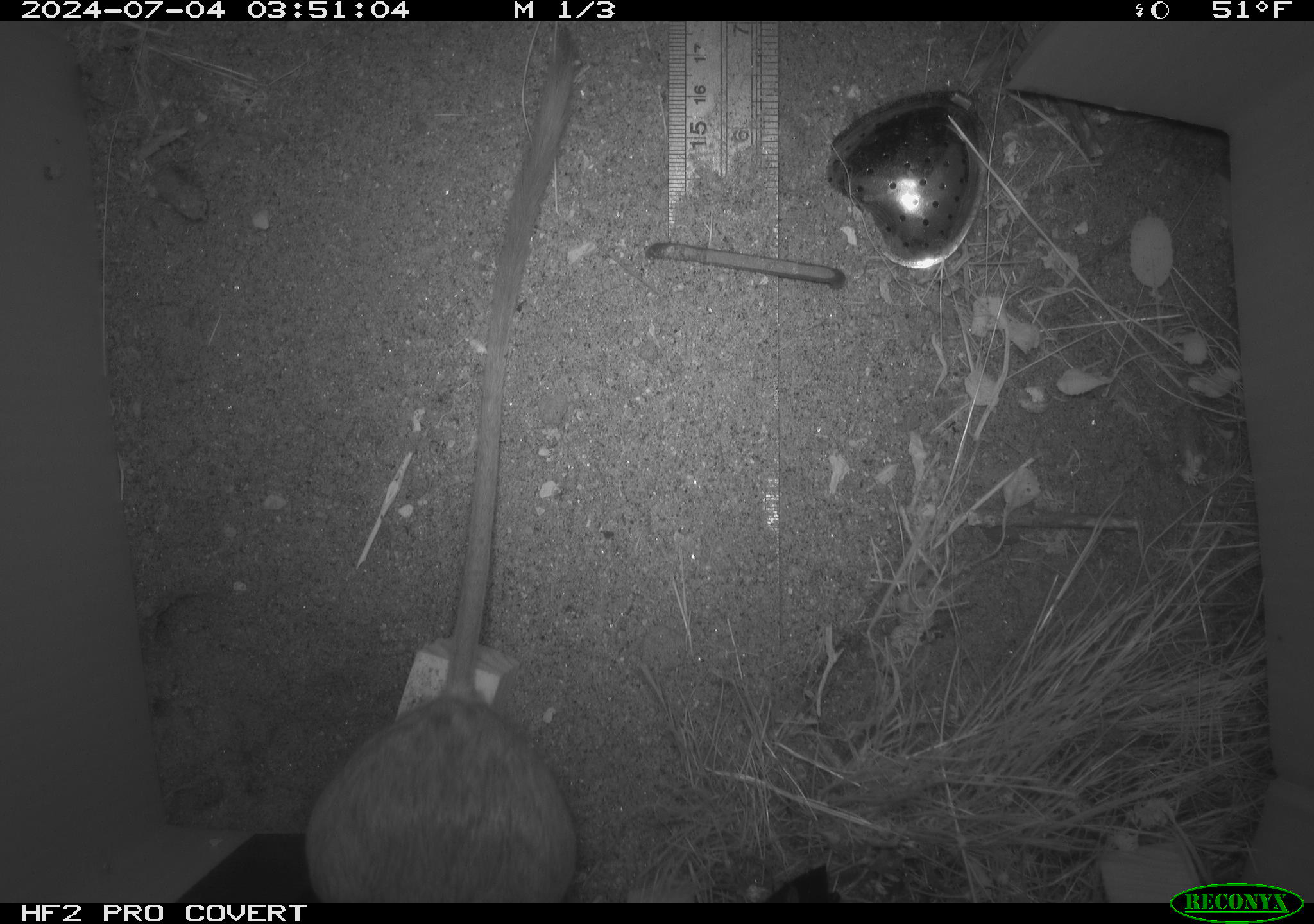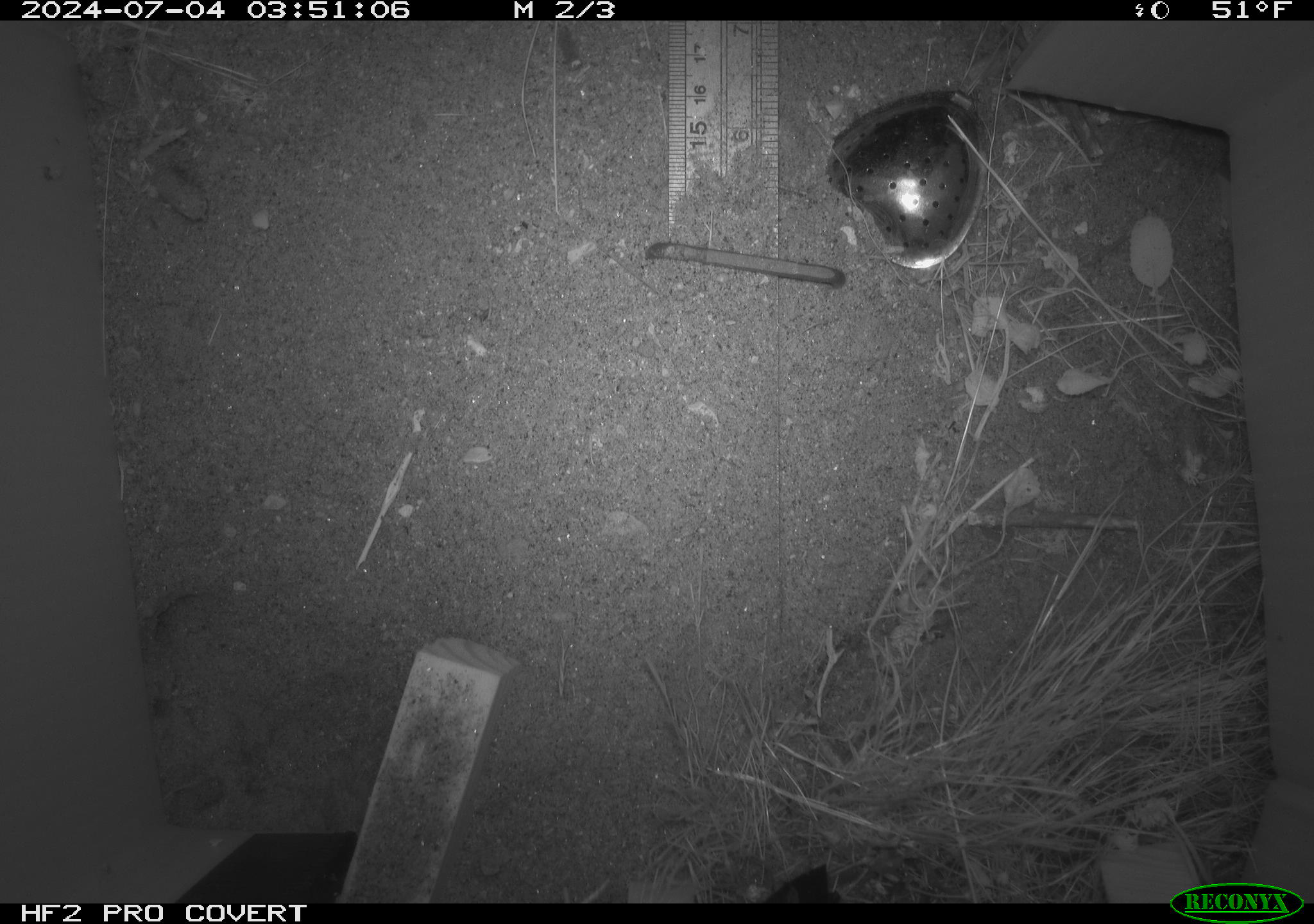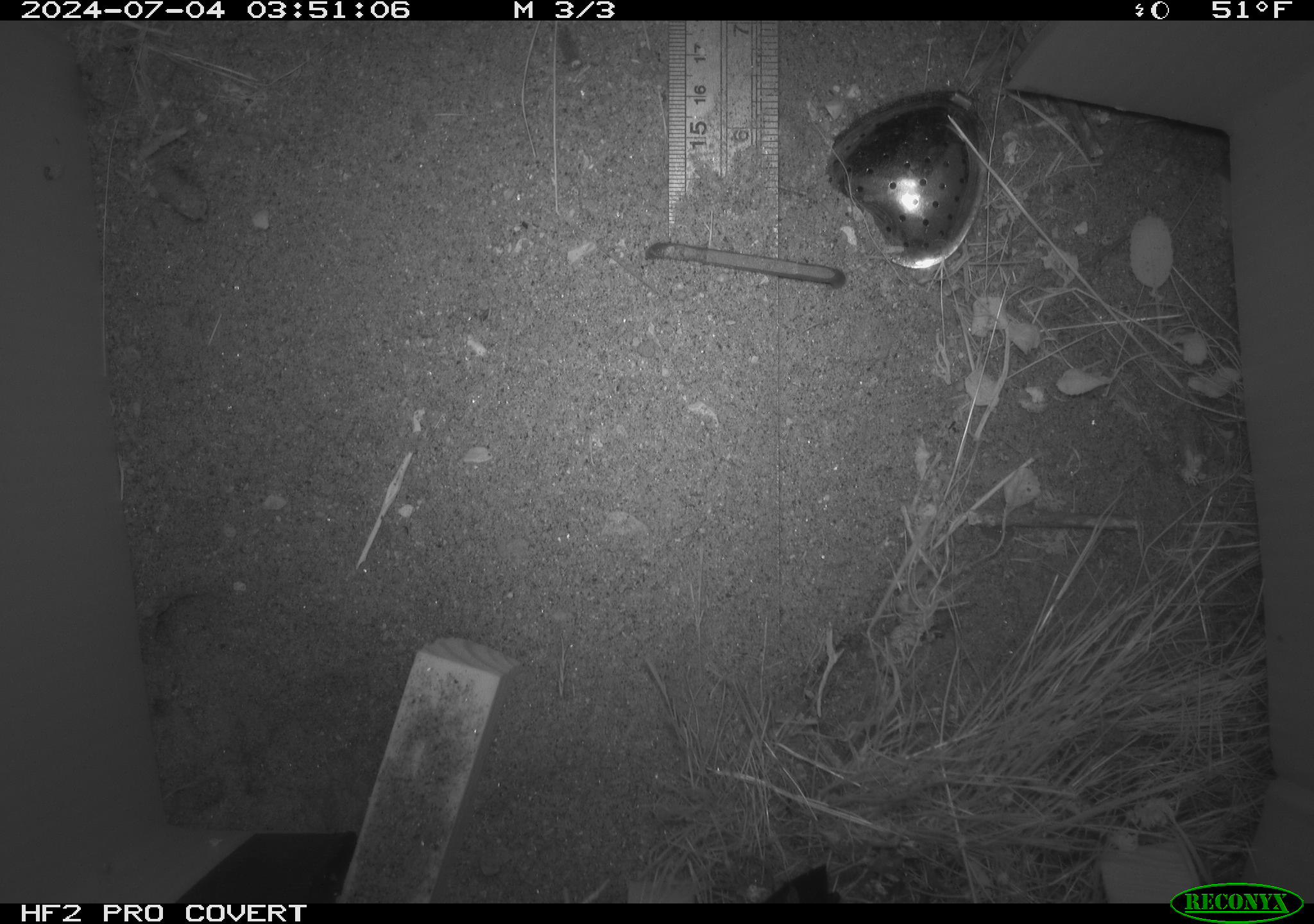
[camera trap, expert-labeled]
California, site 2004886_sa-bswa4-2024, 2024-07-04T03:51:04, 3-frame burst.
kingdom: Animalia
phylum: Chordata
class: Mammalia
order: Rodentia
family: Heteromyidae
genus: Dipodomys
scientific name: Dipodomys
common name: kangaroo rats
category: dipodomys species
Dipodomys species (kangaroo rats) (Dipodomys).